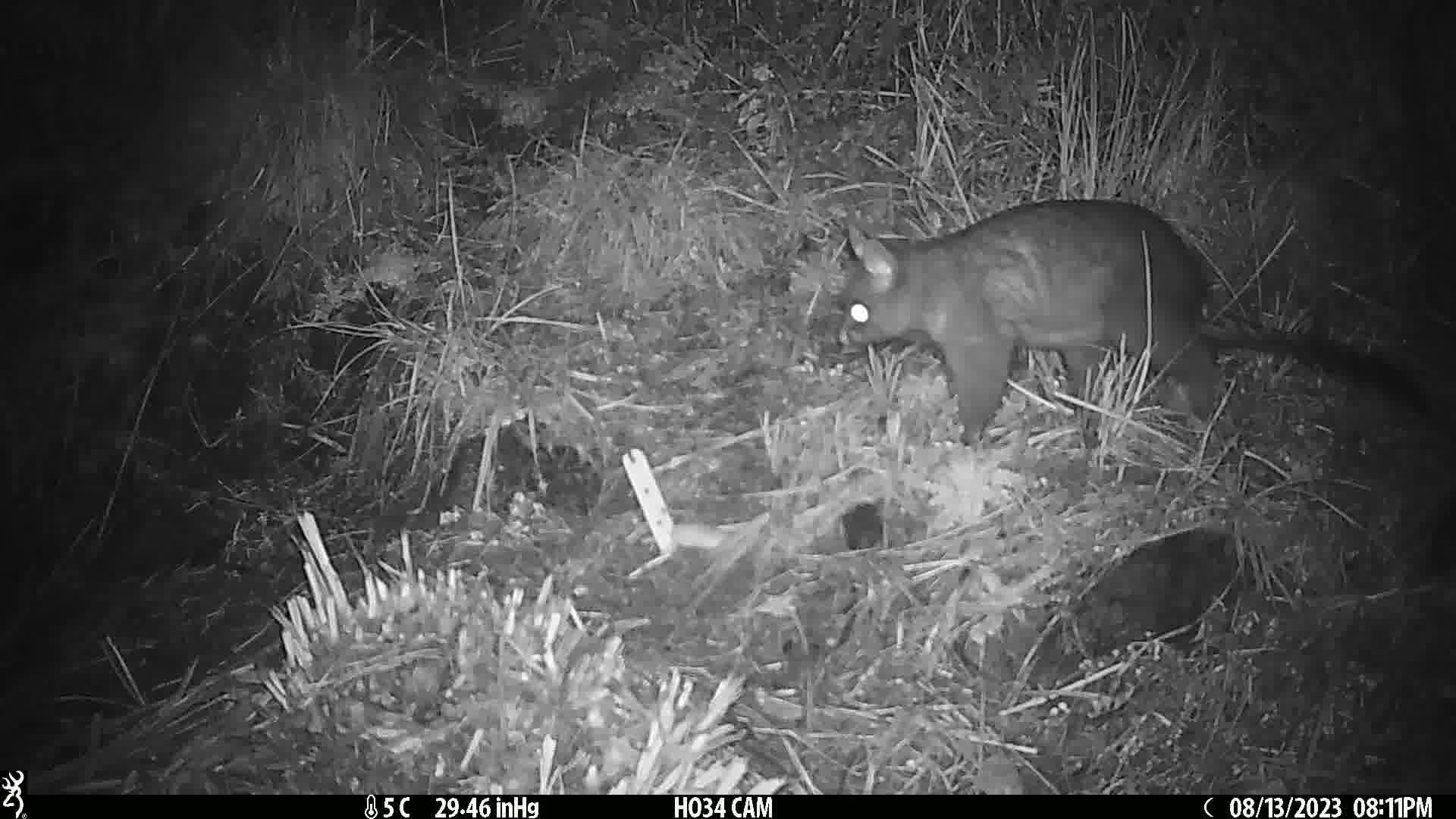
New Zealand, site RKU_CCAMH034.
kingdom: Animalia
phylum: Chordata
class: Mammalia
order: Diprotodontia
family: Phalangeridae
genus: Trichosurus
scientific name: Trichosurus vulpecula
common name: common brushtail possum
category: possum